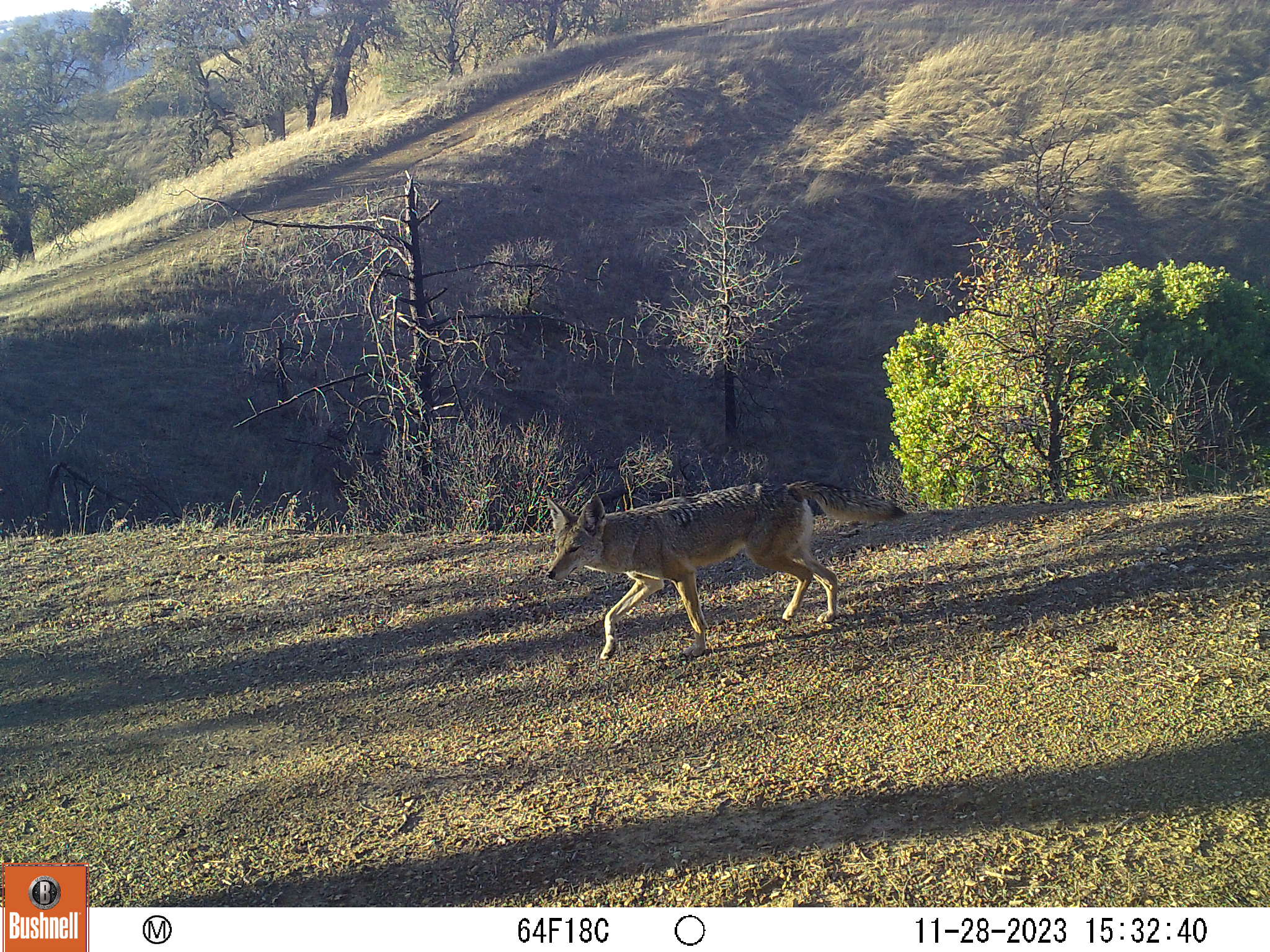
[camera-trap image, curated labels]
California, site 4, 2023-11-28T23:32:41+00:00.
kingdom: Animalia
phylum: Chordata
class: Mammalia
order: Carnivora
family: Canidae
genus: Canis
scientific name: Canis latrans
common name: coyote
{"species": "coyote (Canis latrans)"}